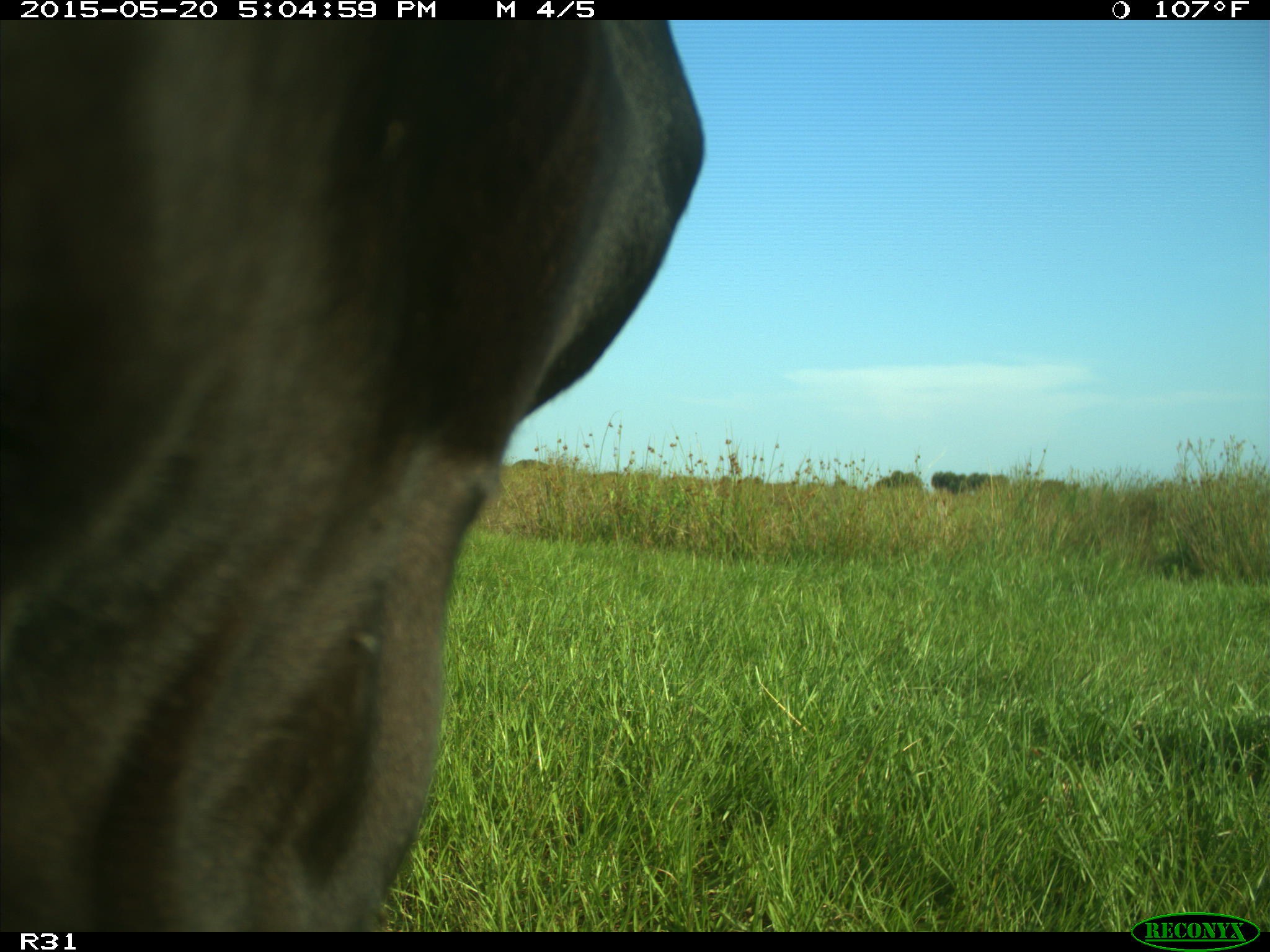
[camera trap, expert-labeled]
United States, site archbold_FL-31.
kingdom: Animalia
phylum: Chordata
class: Mammalia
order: Artiodactyla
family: Bovidae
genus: Bos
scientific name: Bos taurus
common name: domestic cow